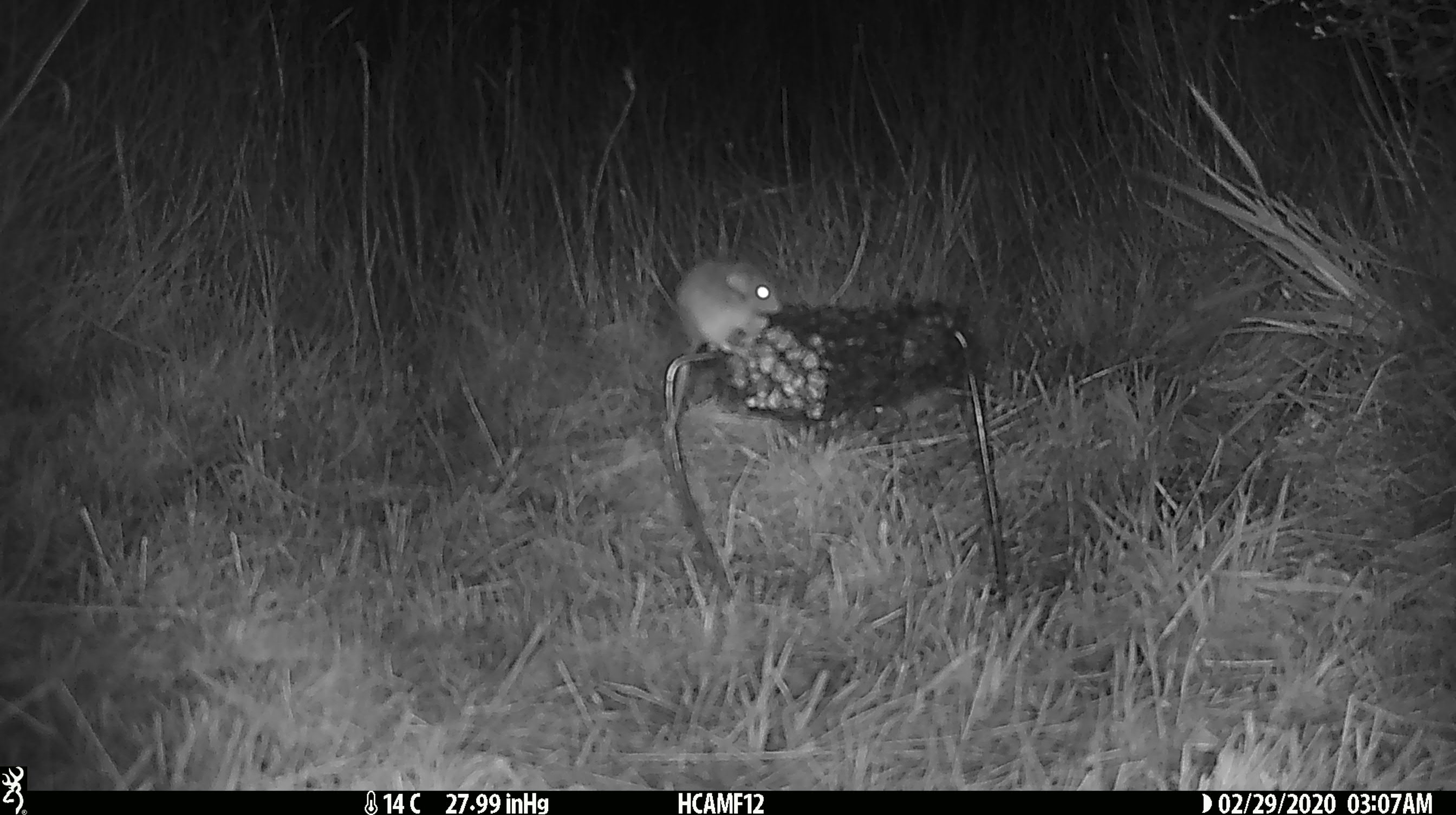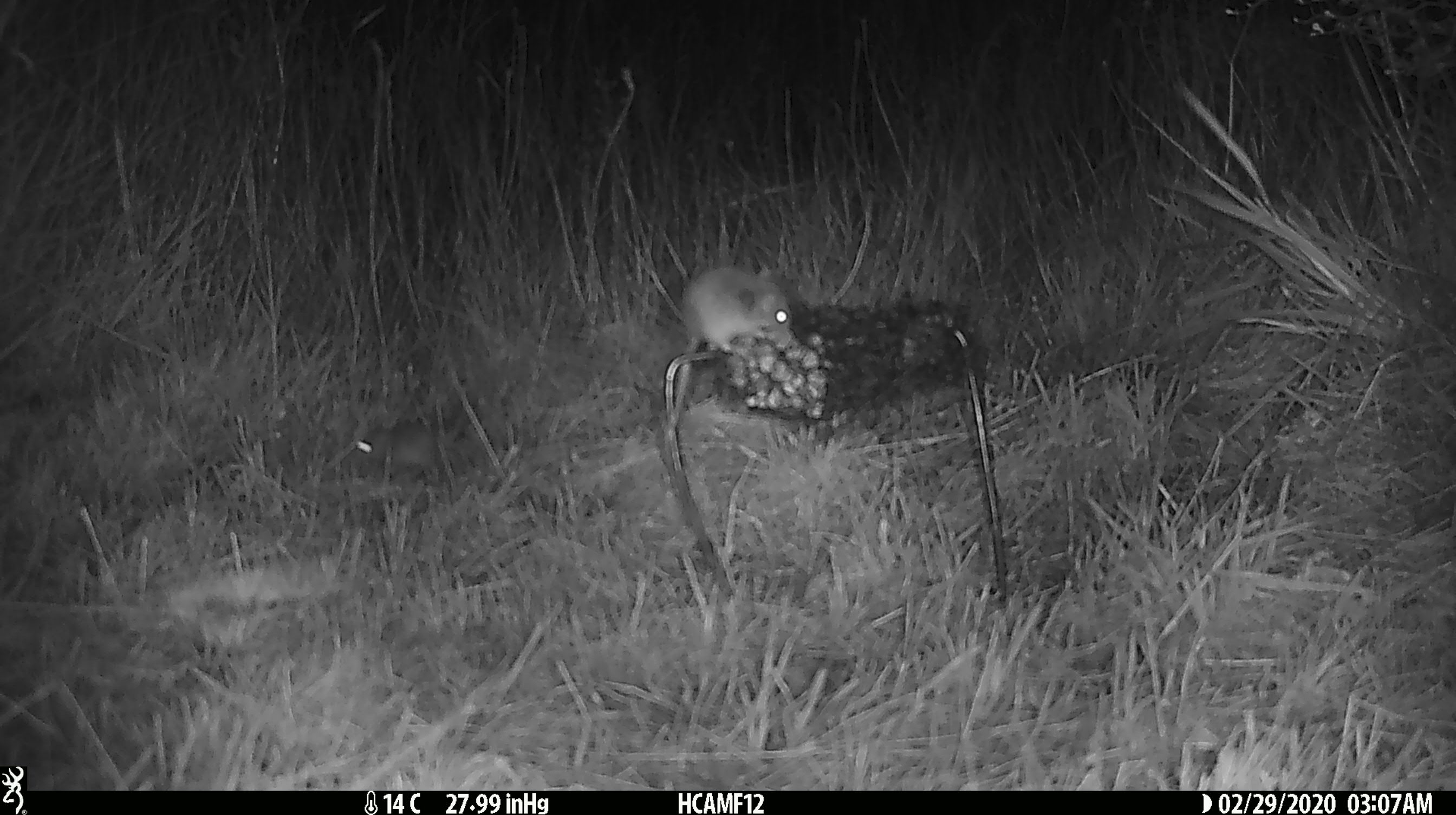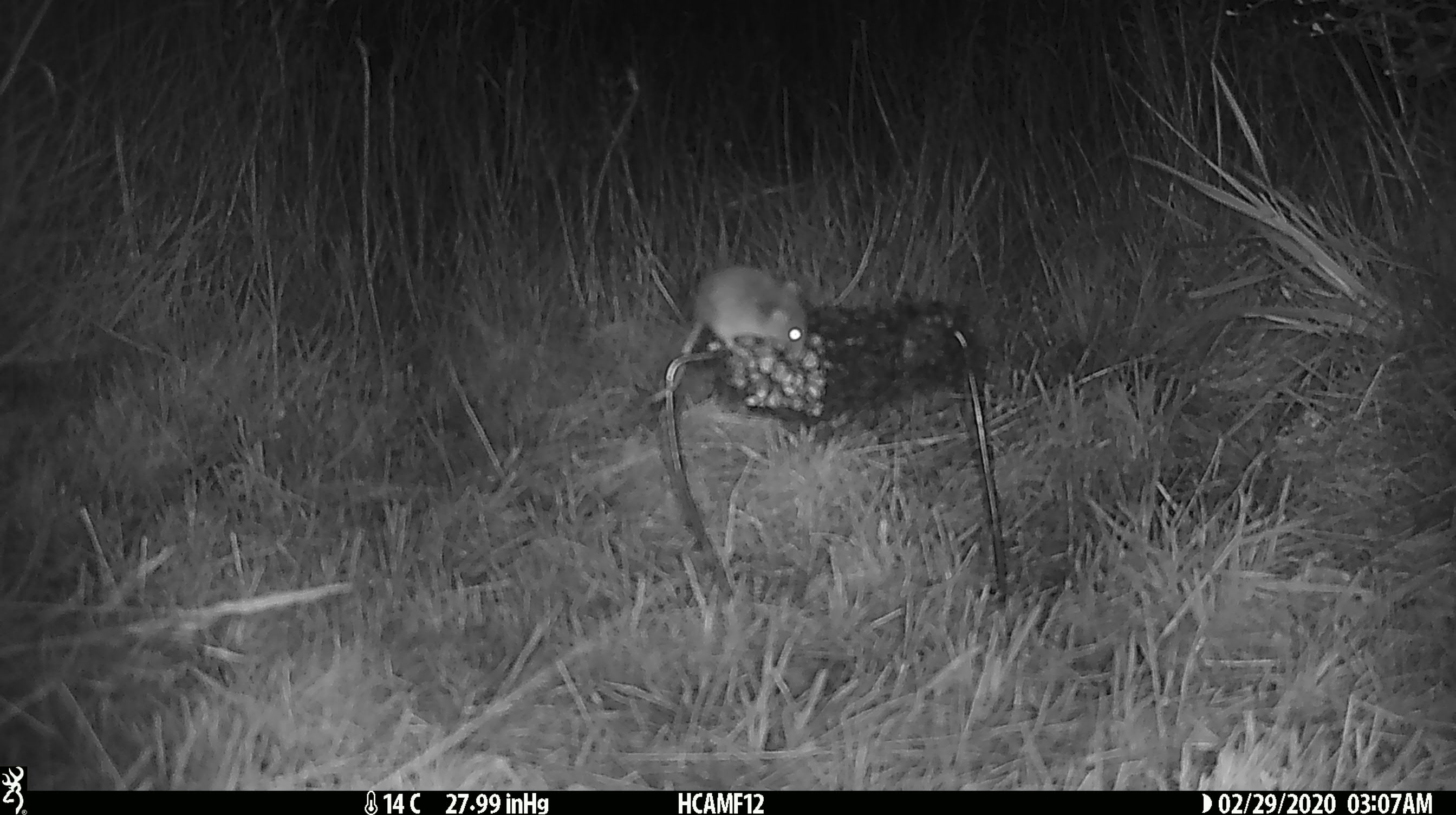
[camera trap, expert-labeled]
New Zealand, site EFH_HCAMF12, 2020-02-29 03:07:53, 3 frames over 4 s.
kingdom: Animalia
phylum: Chordata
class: Mammalia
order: Rodentia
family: Muridae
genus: Mus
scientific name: Mus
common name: mouse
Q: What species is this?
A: Mouse (Mus).